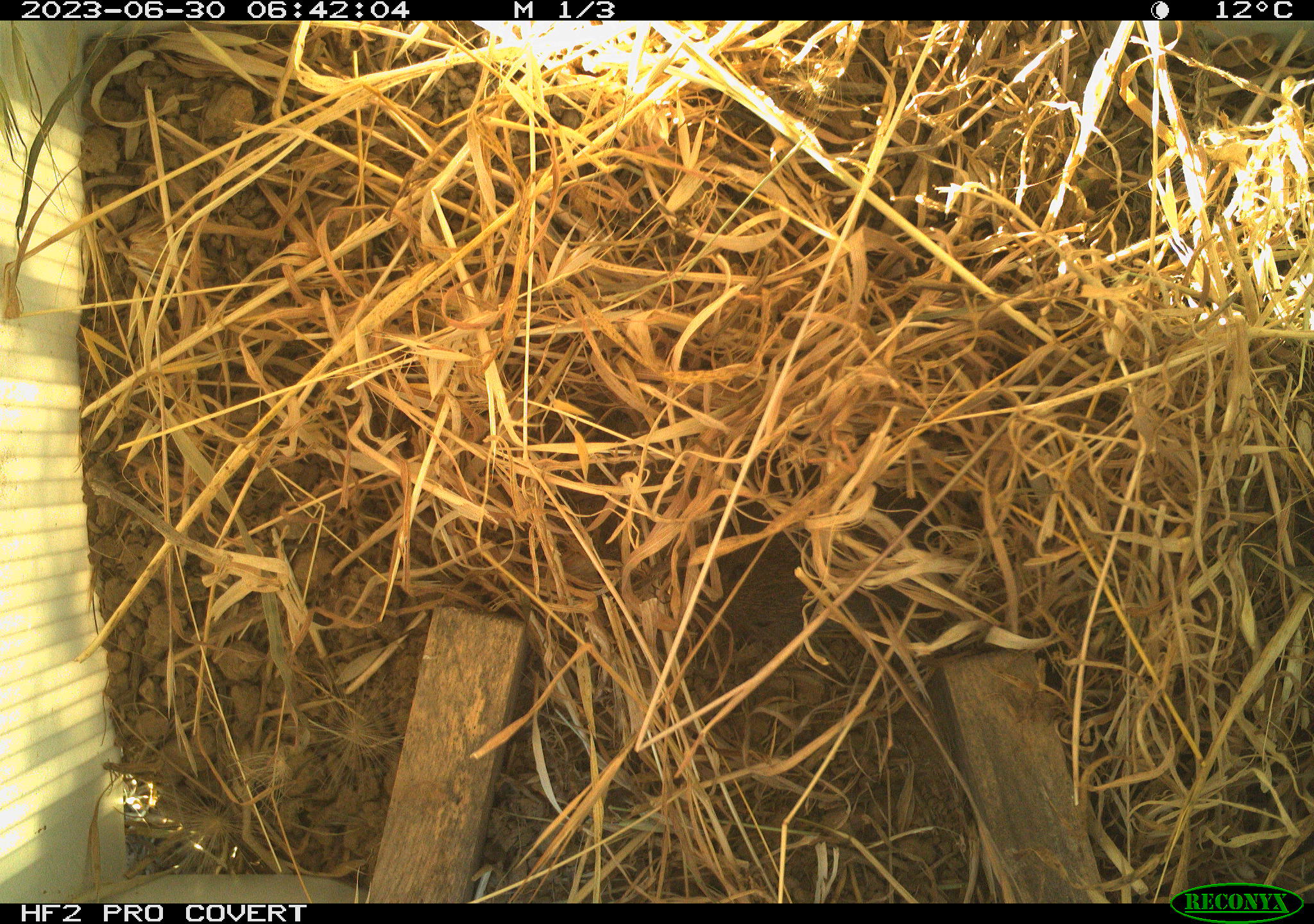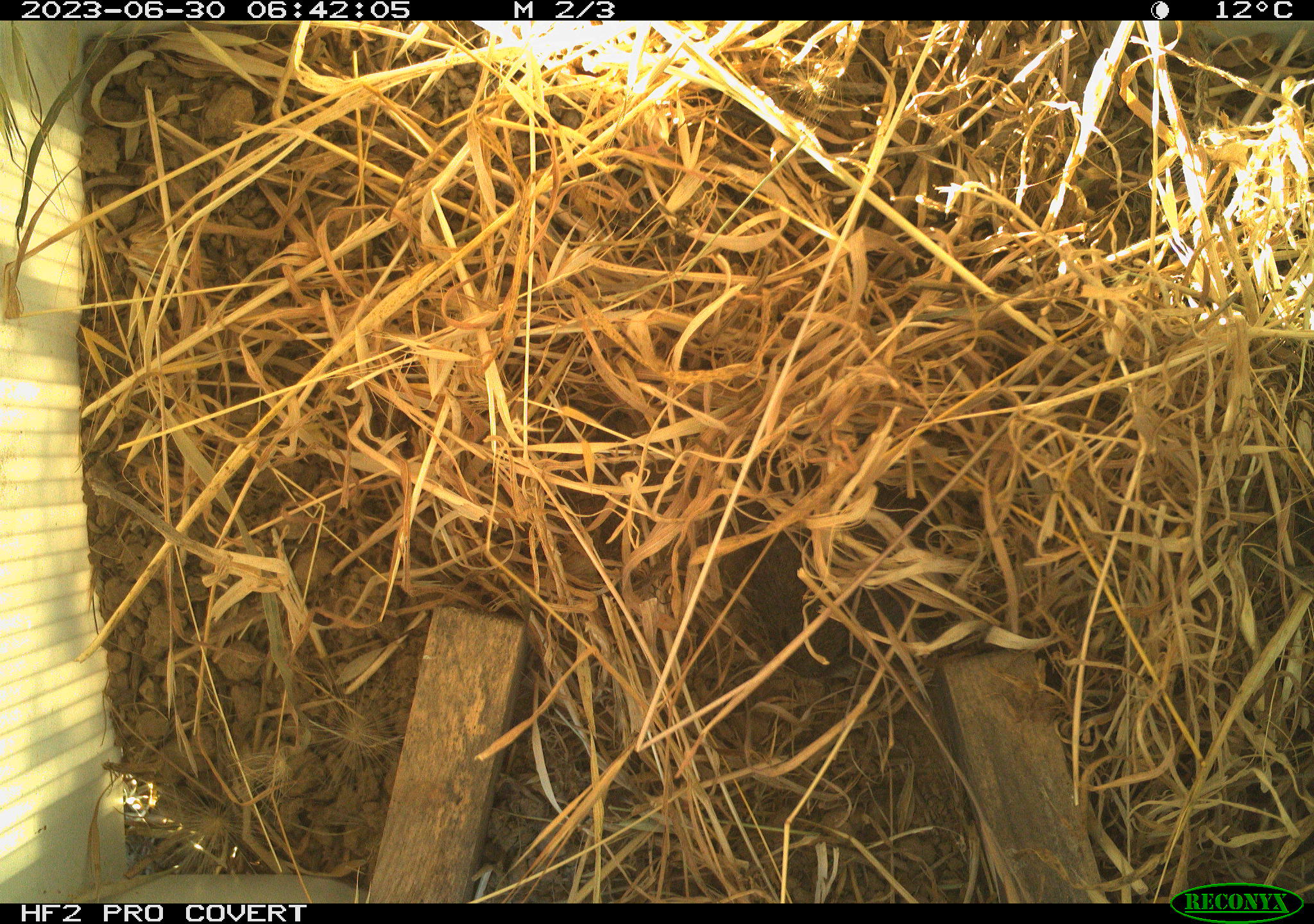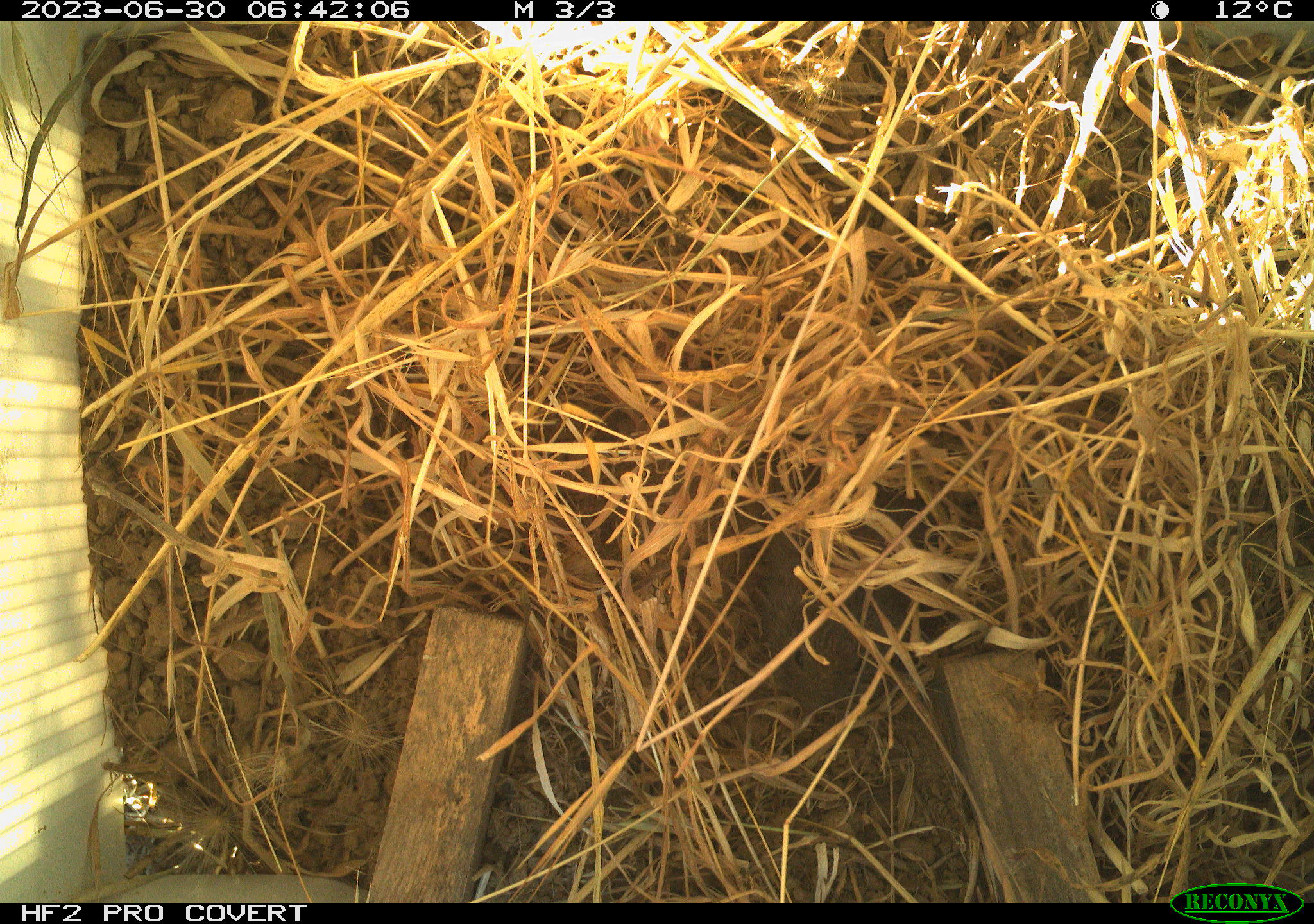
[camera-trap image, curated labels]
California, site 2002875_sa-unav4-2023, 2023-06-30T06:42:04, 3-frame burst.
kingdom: Animalia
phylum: Chordata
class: Mammalia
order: Rodentia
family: Cricetidae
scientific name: Arvicolinae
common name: voles, lemmings, and muskrats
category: arvicolinae subfamily